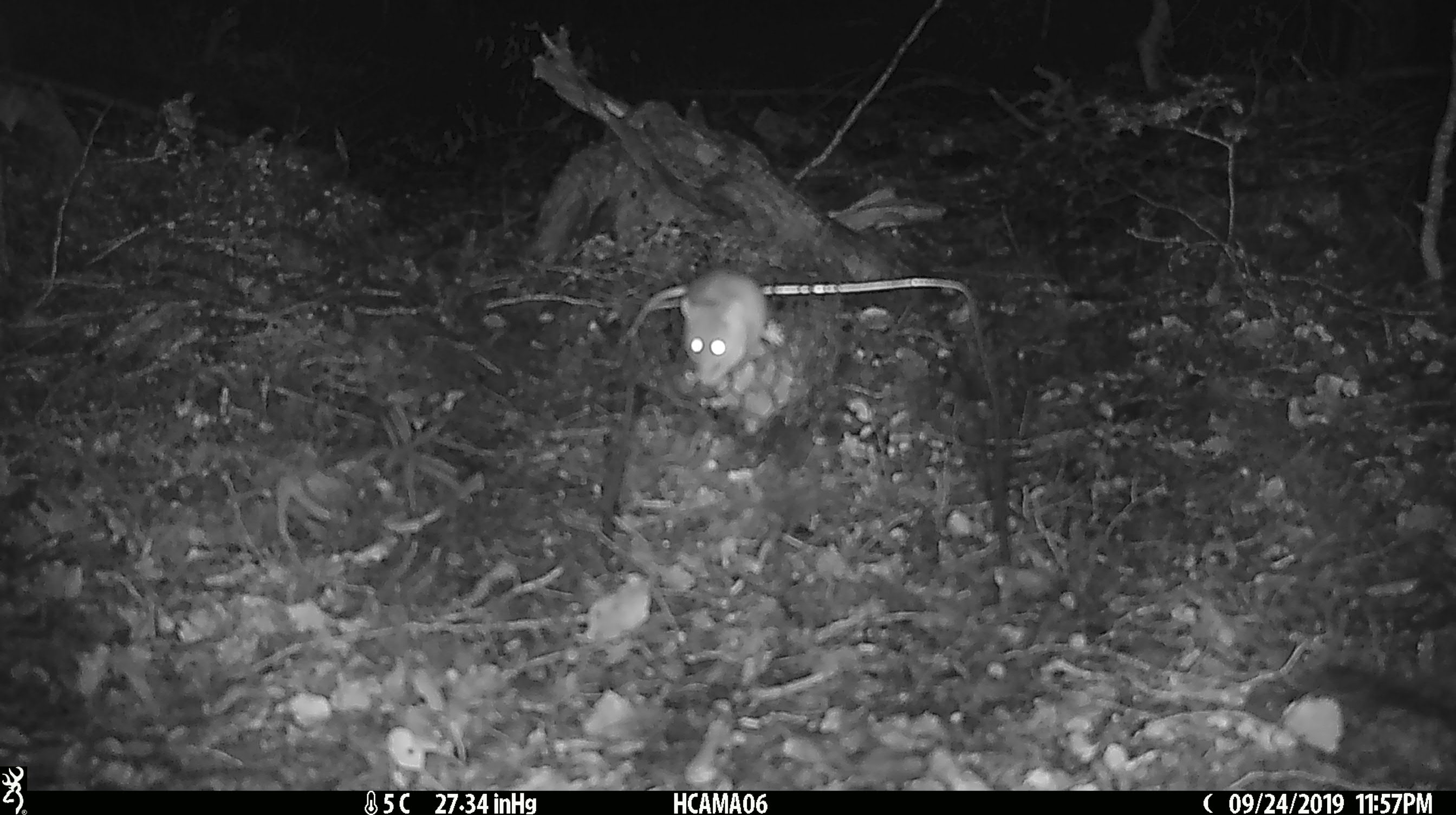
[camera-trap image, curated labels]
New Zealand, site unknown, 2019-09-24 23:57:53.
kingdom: Animalia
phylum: Chordata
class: Mammalia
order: Rodentia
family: Muridae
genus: Mus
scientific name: Mus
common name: mouse